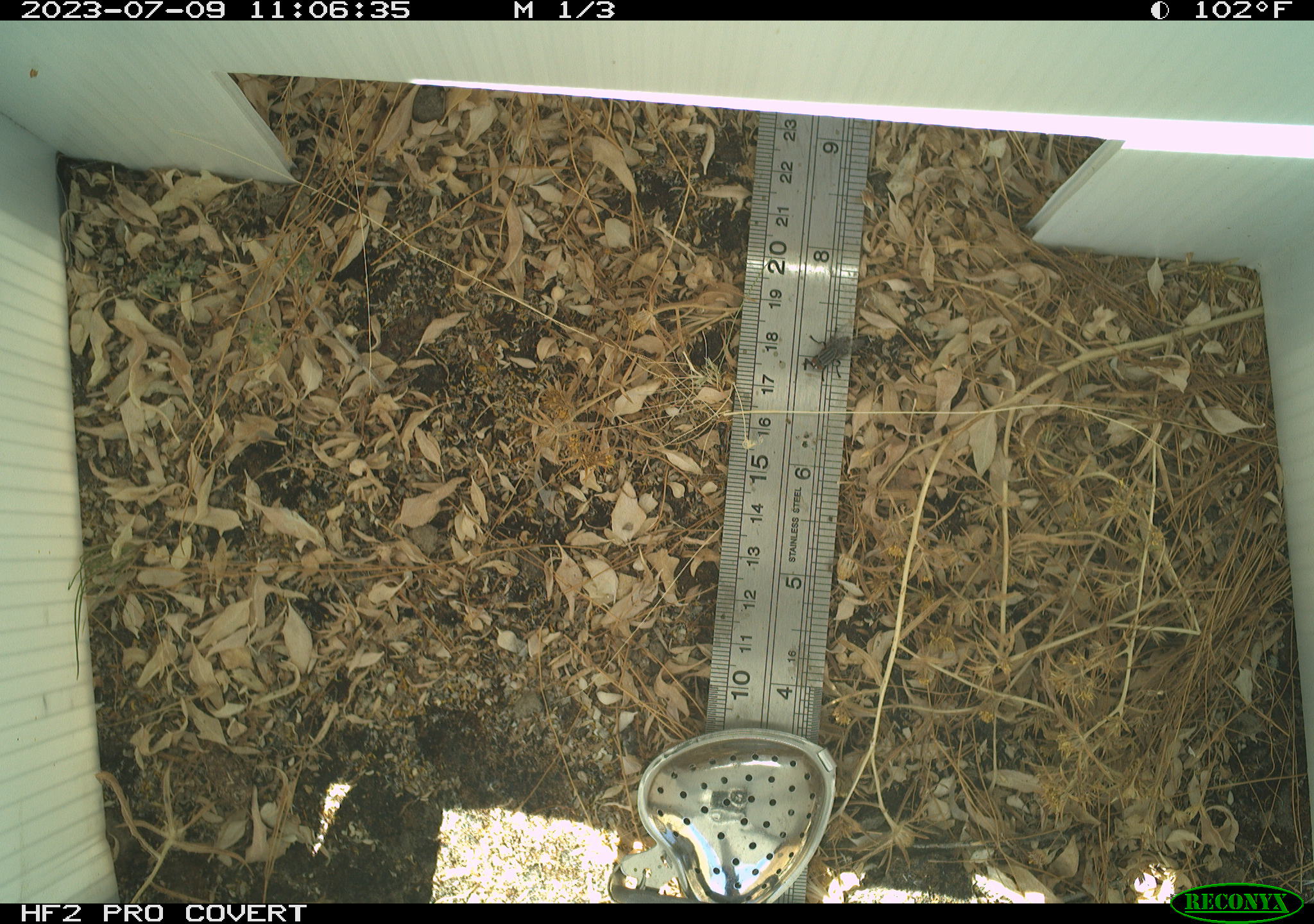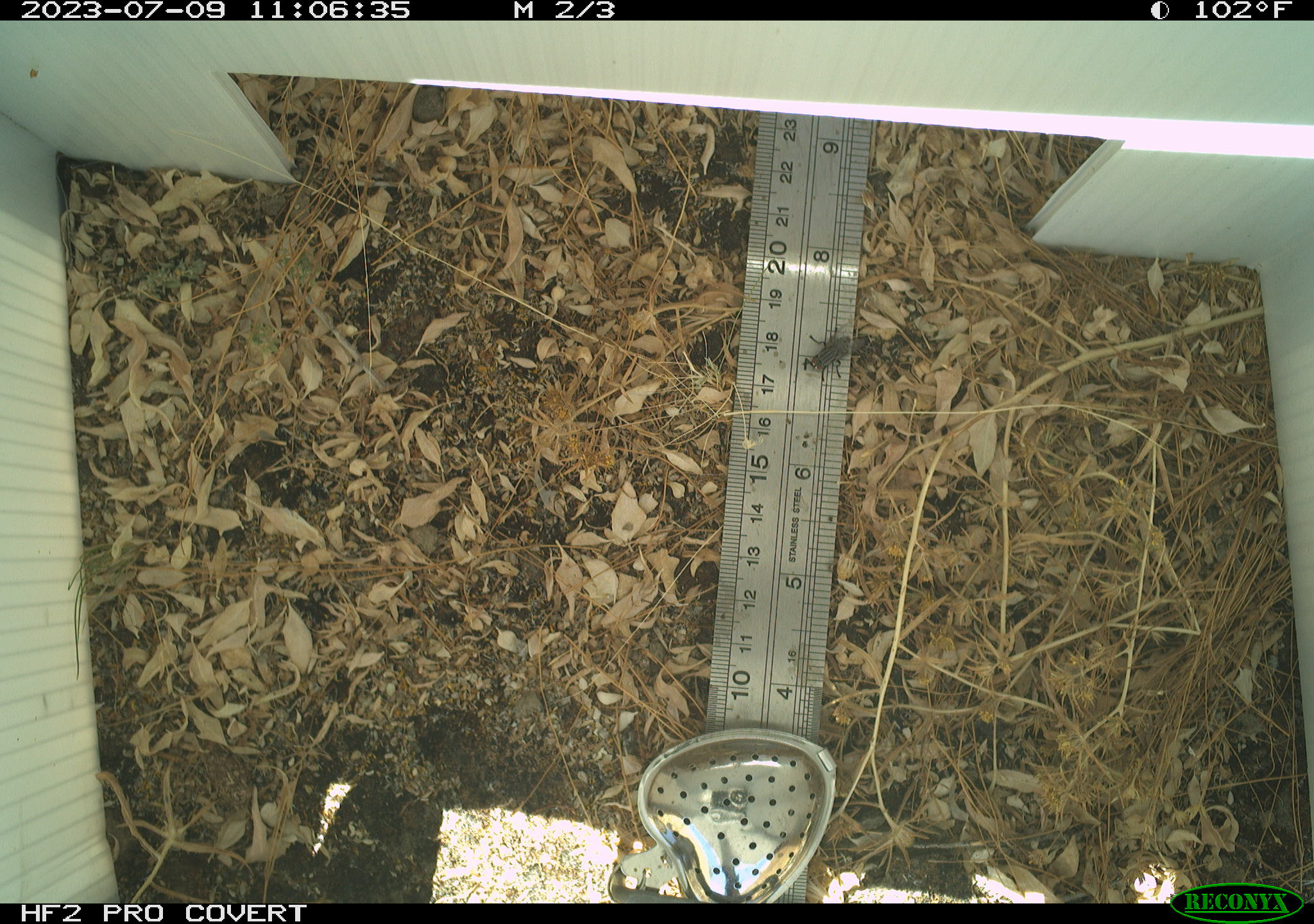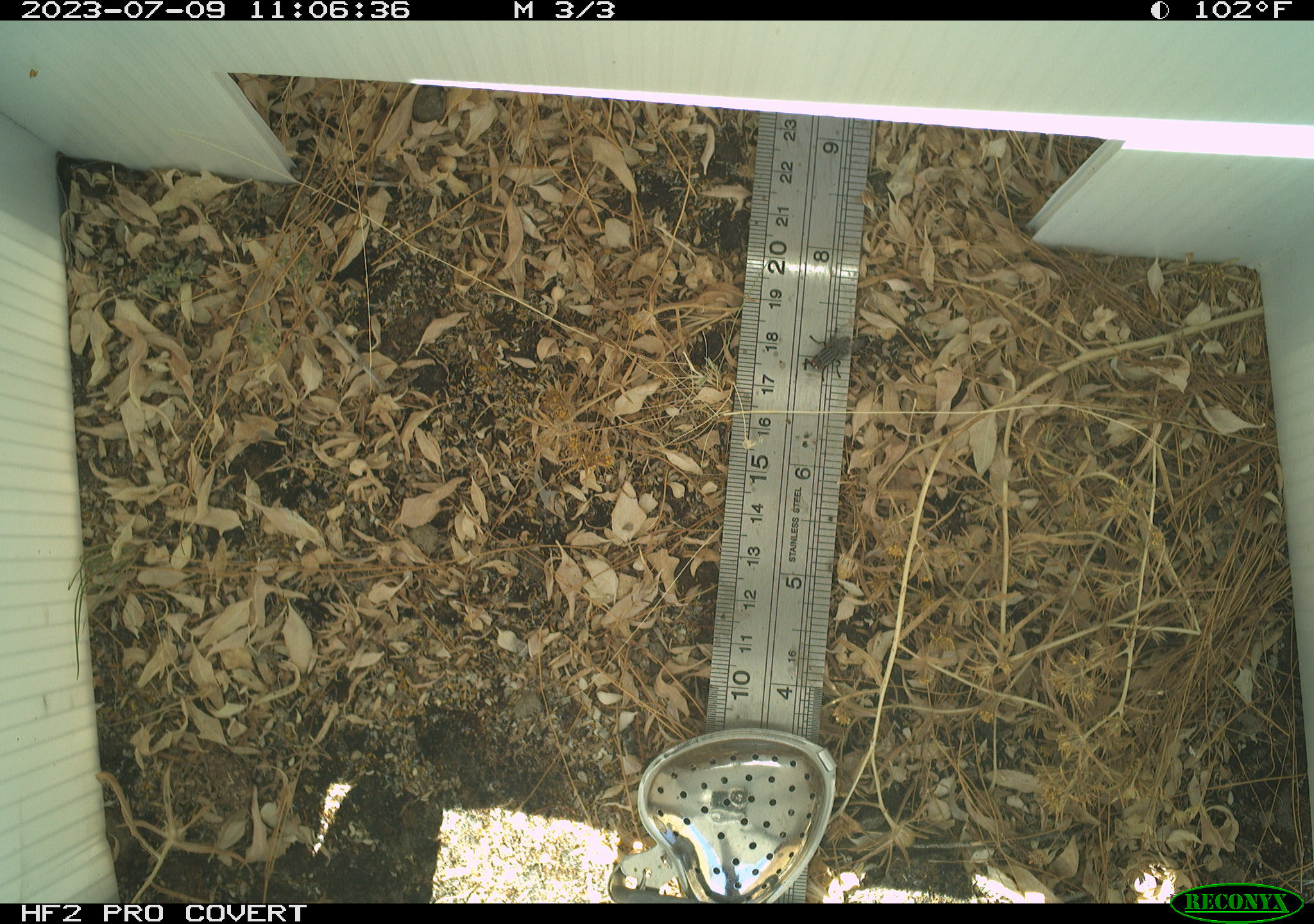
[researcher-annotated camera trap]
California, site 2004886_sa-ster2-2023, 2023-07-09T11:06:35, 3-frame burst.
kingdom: Animalia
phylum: Arthropoda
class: Insecta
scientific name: Insecta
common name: insect